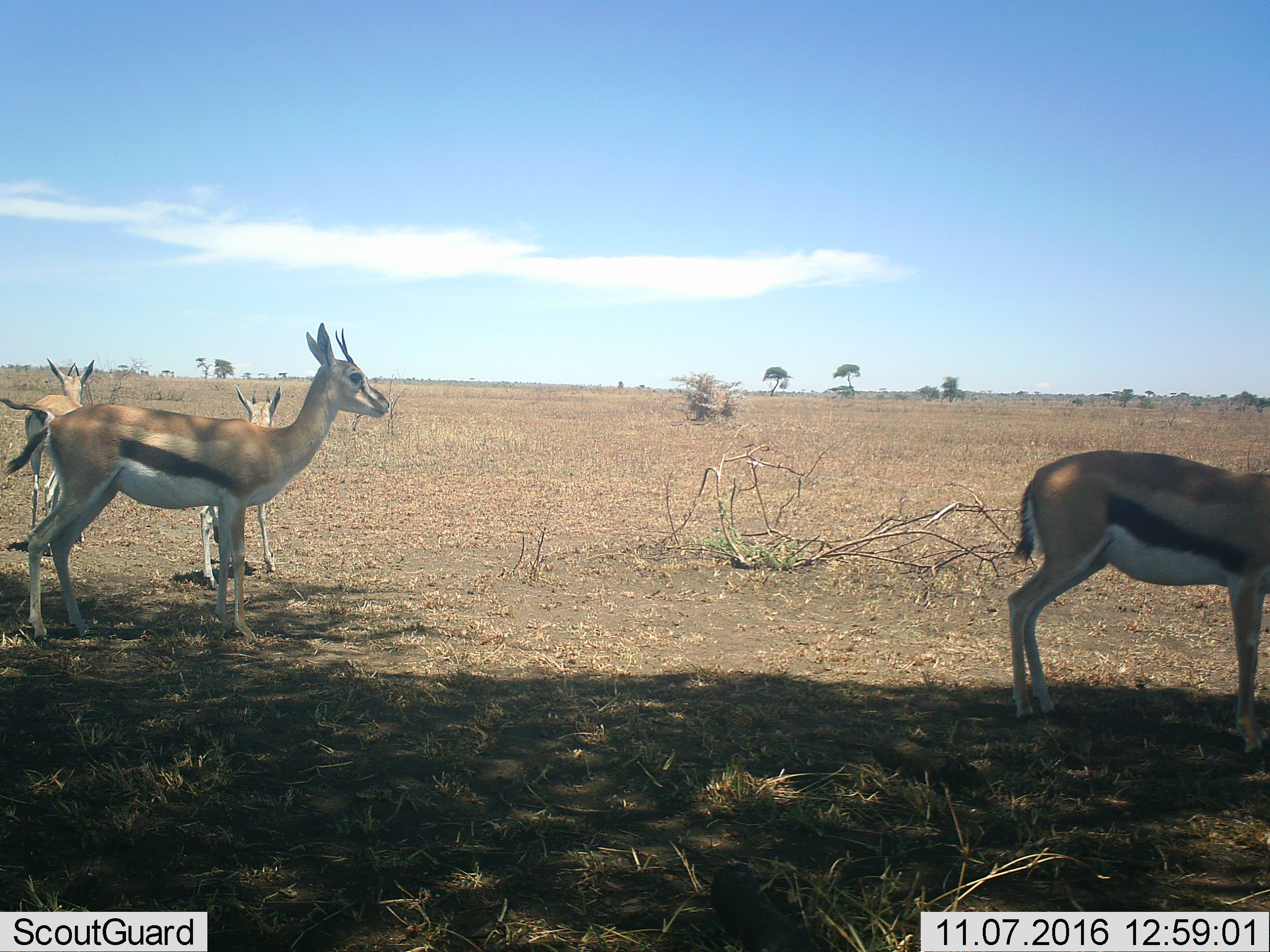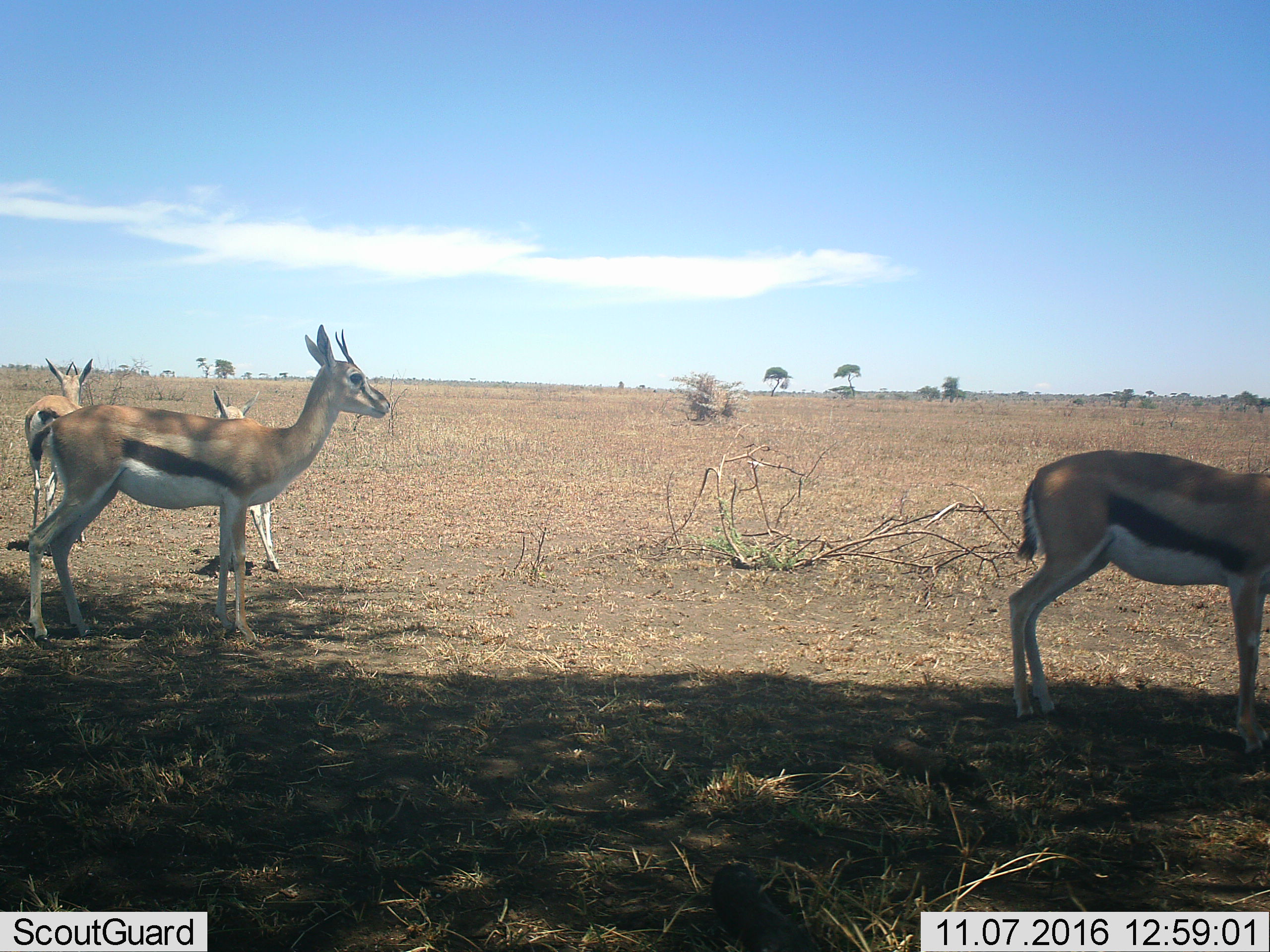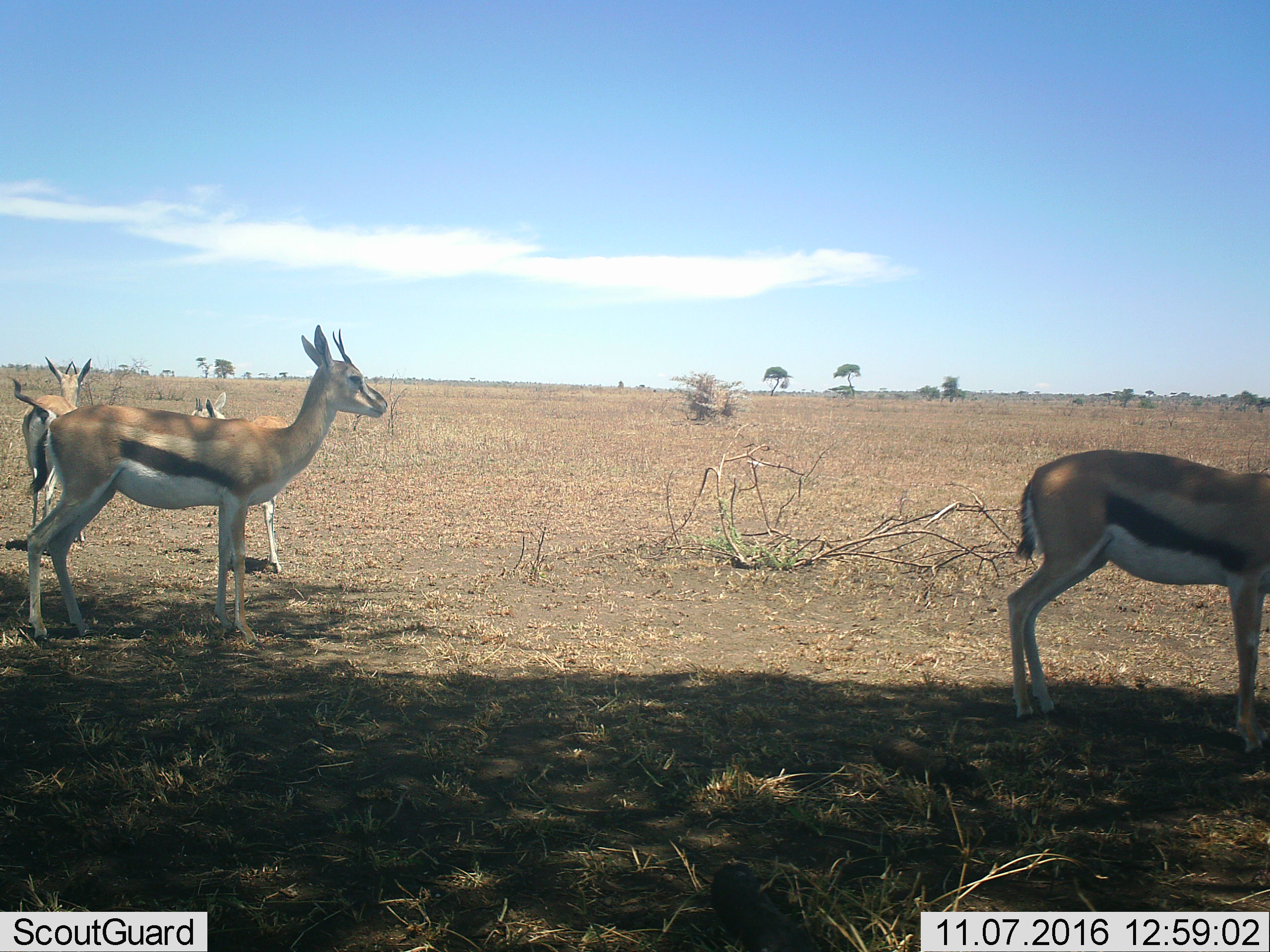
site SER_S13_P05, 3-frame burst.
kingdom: Animalia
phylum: Chordata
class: Mammalia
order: Artiodactyla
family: Bovidae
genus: Eudorcas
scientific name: Eudorcas thomsonii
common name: thomson's gazelle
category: gazellethomsons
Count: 4.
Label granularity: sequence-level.